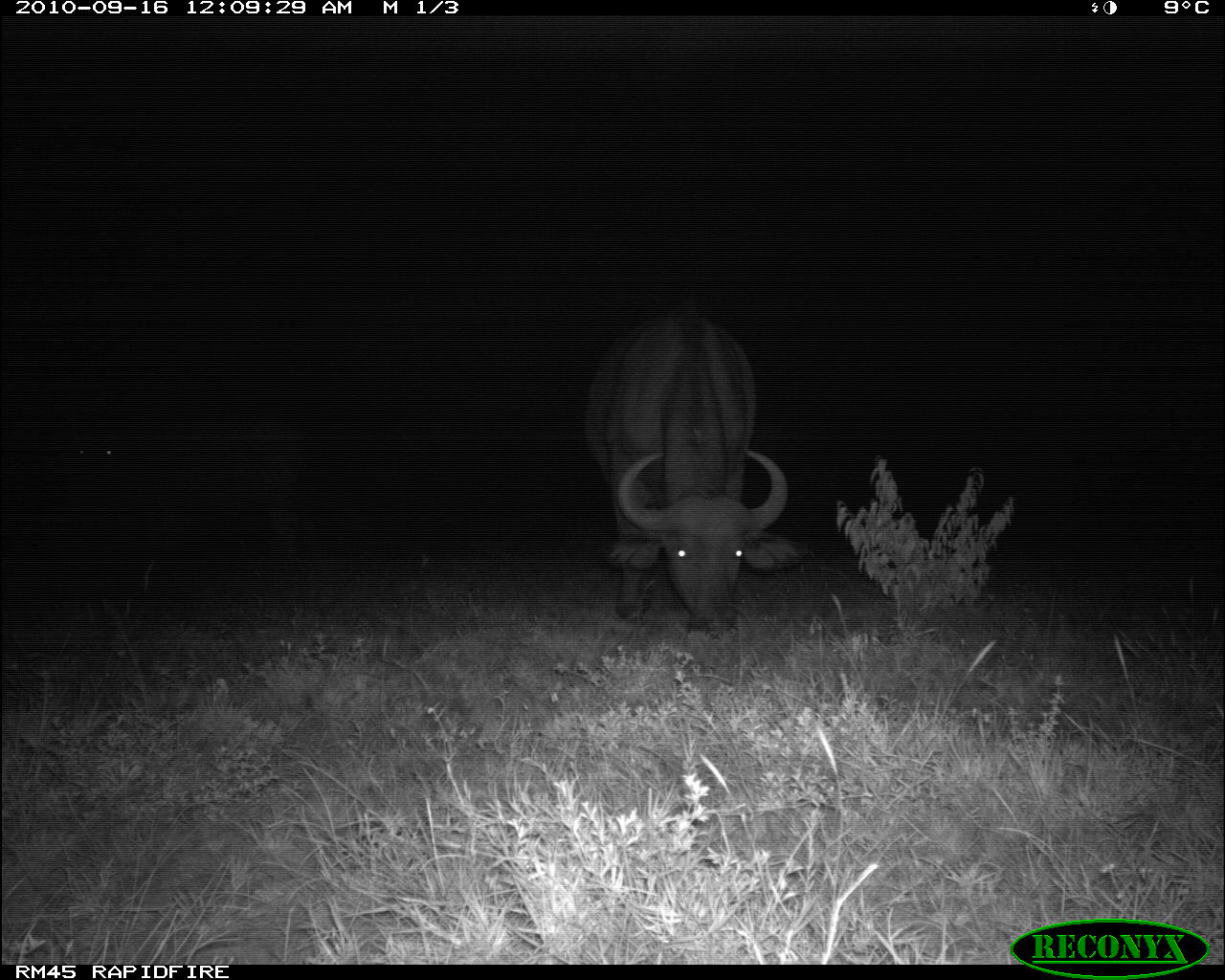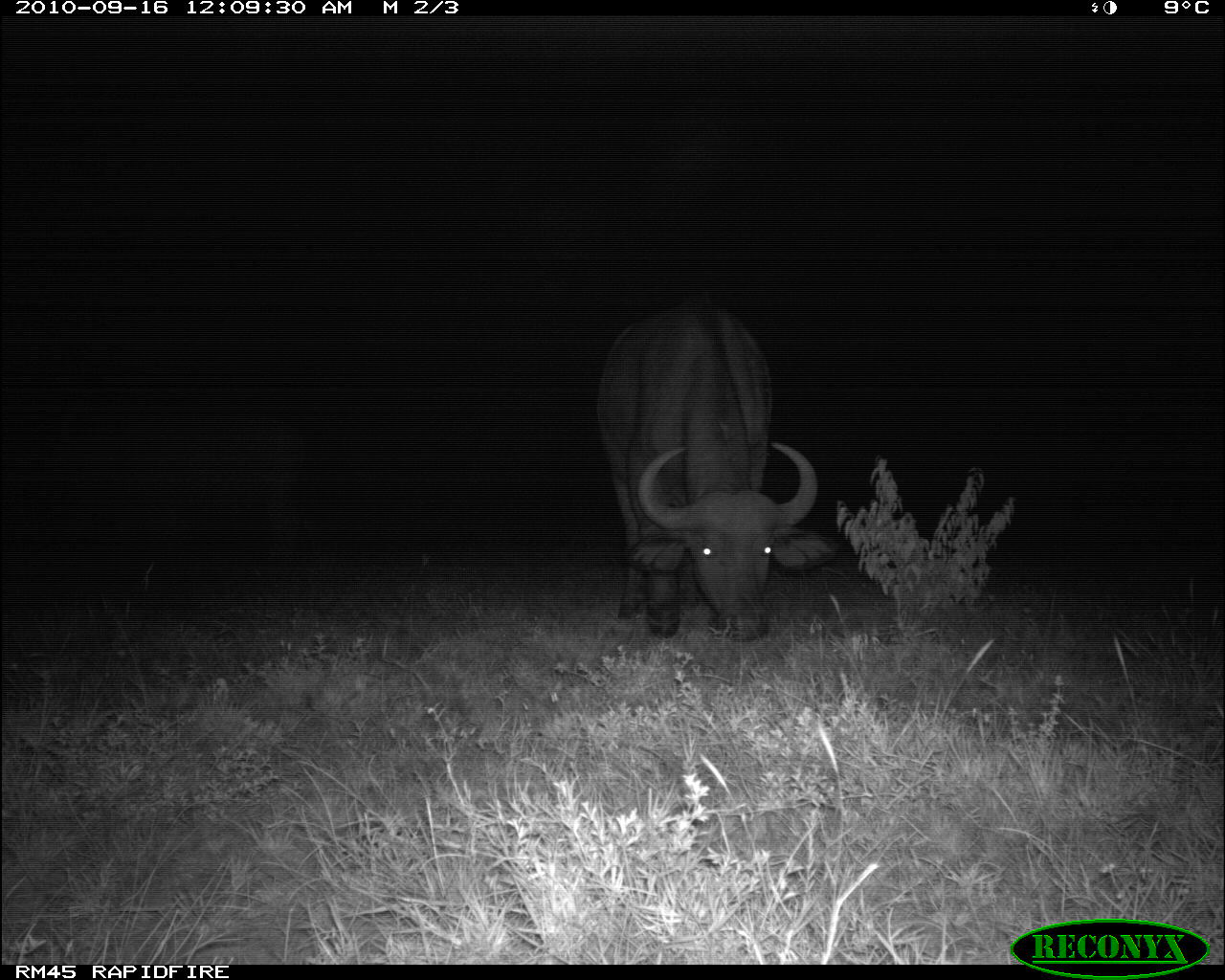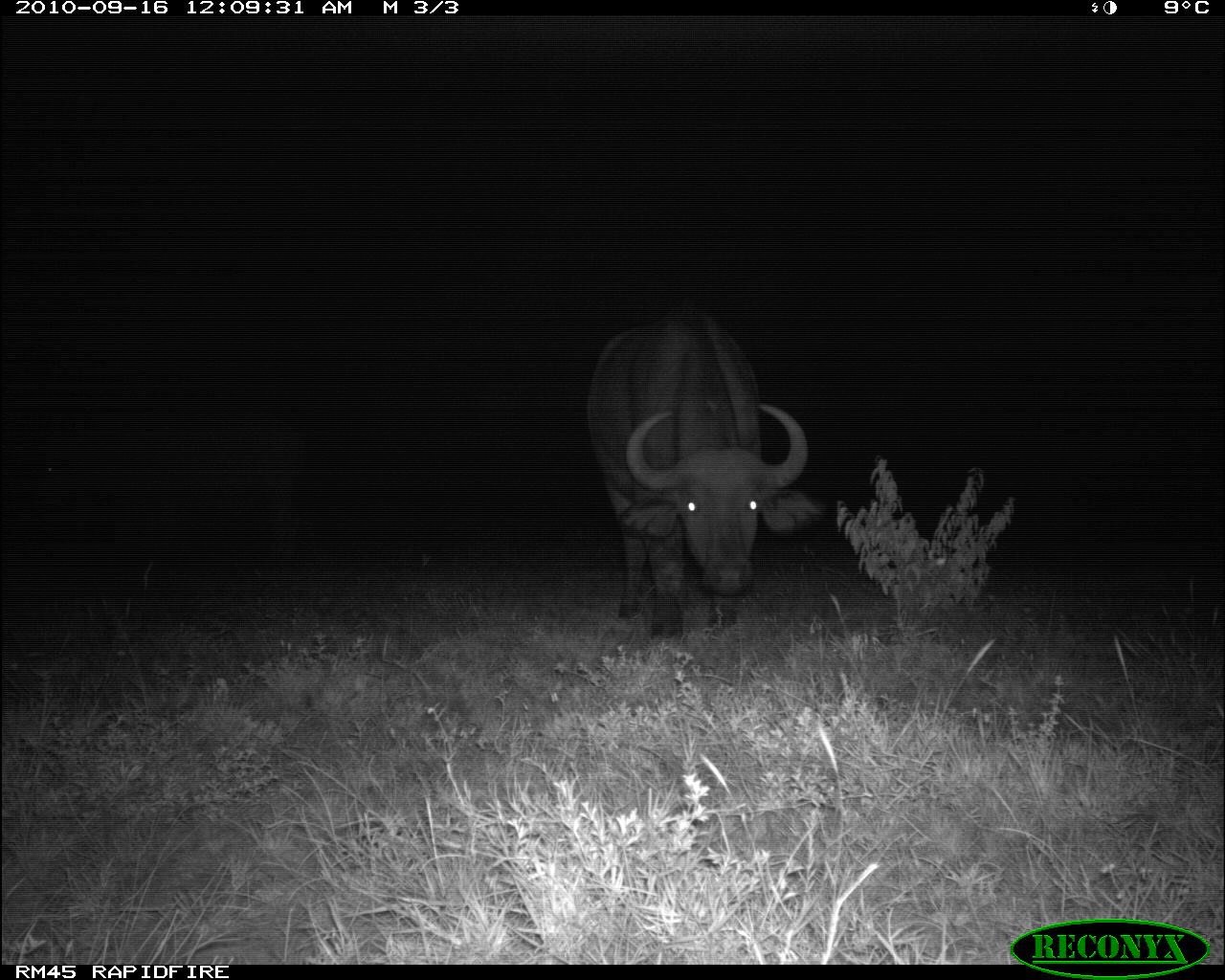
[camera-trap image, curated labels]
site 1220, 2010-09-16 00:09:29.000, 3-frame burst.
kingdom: Animalia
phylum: Chordata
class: Mammalia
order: Artiodactyla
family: Bovidae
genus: Syncerus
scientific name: Syncerus caffer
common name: african buffalo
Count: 2.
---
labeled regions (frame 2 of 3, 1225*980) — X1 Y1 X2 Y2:
syncerus caffer: 596 296 838 640; 42 381 312 571